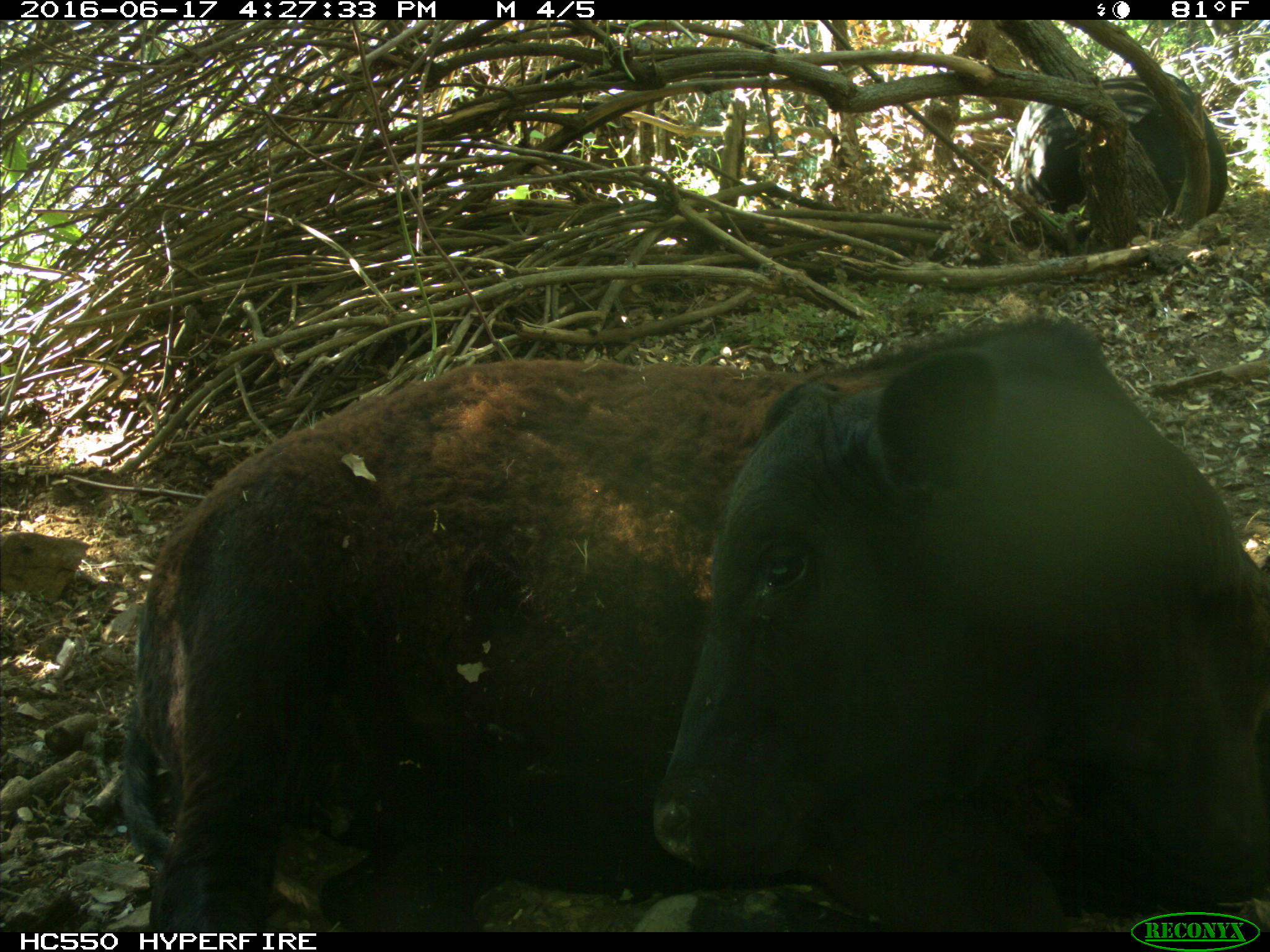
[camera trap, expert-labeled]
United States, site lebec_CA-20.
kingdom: Animalia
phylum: Chordata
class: Mammalia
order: Artiodactyla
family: Bovidae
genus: Bos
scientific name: Bos taurus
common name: domestic cow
Bos taurus (domestic cow).